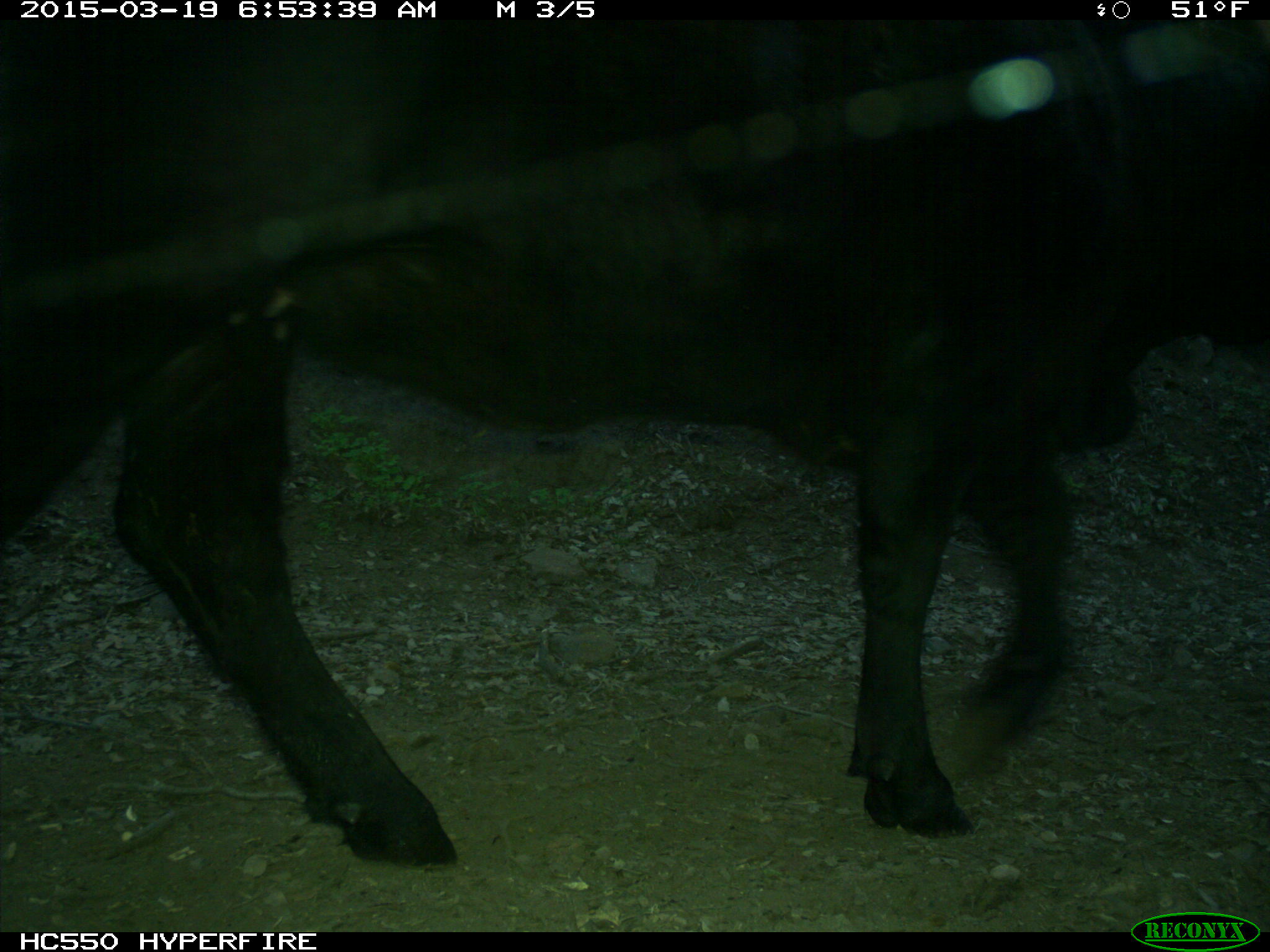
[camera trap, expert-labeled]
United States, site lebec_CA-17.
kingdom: Animalia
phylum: Chordata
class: Mammalia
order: Artiodactyla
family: Bovidae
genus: Bos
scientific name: Bos taurus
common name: domestic cow